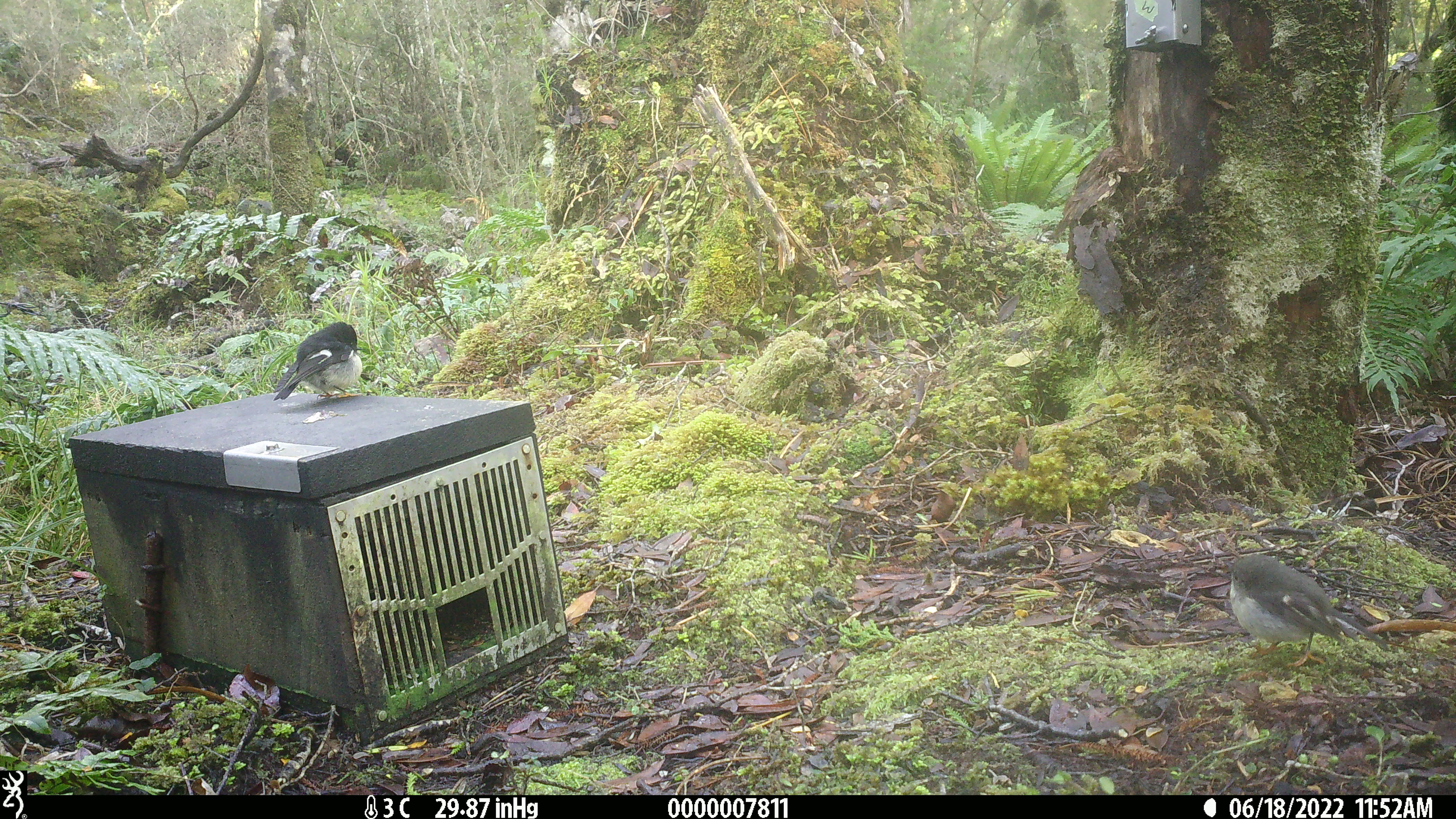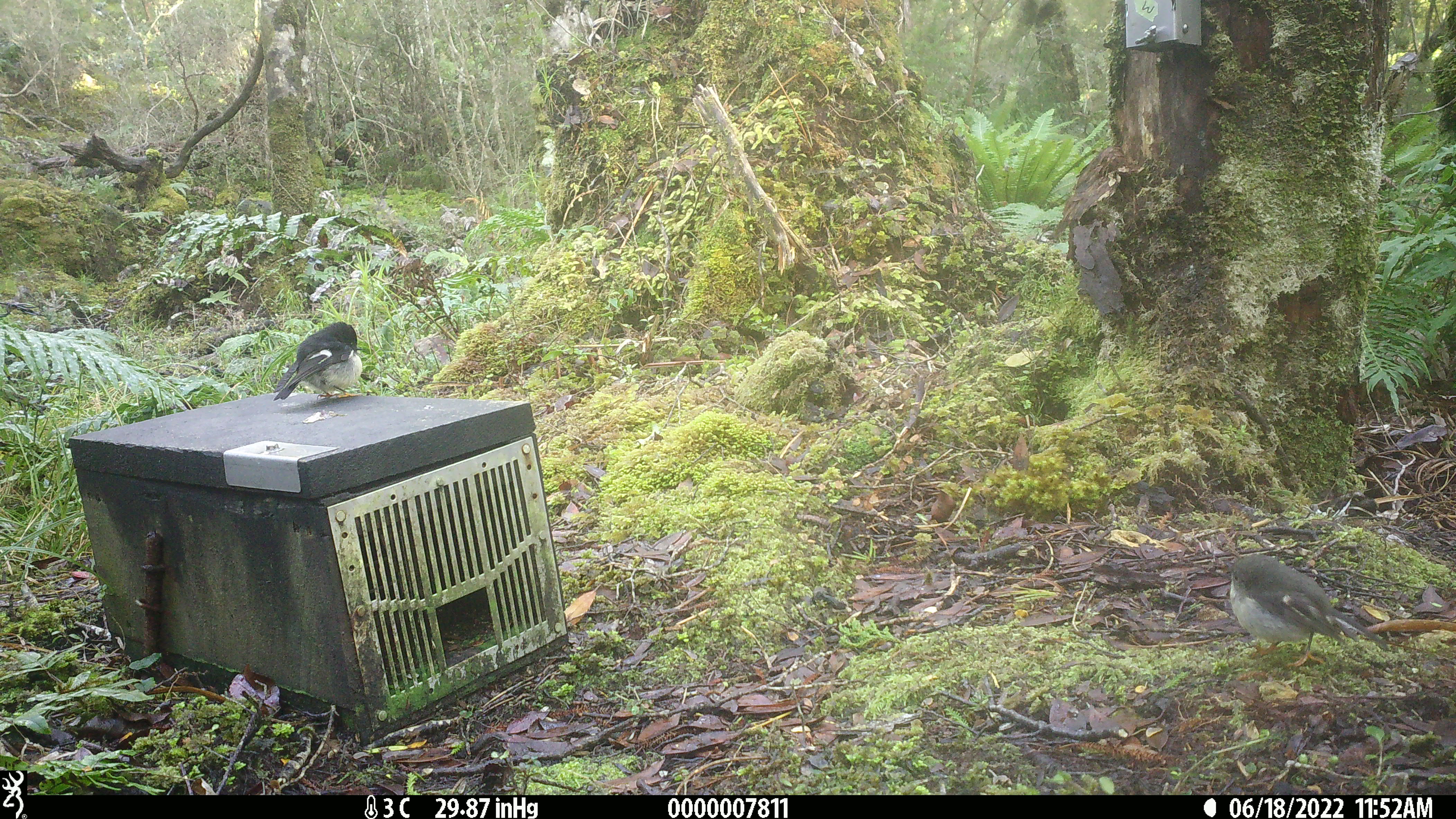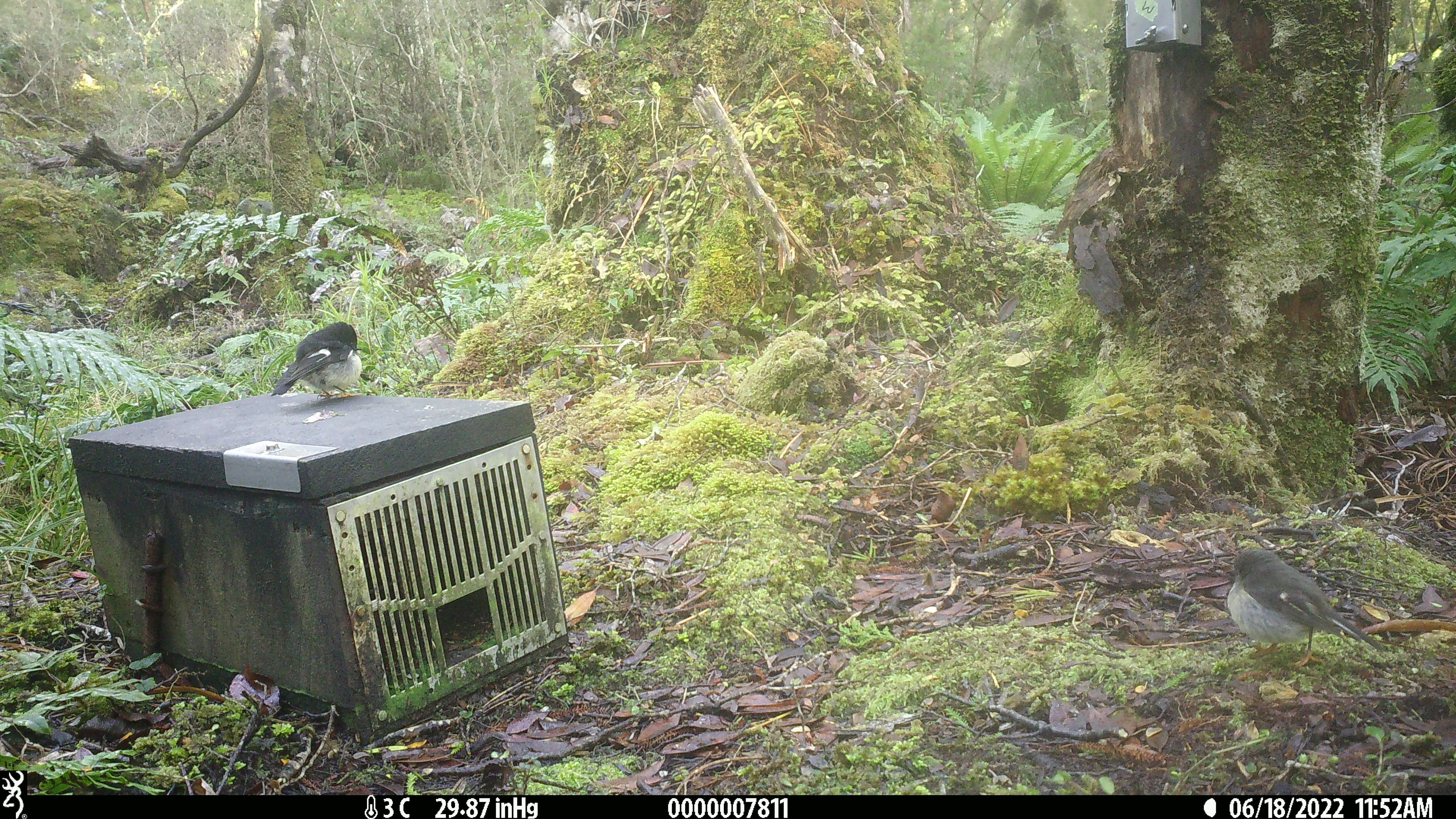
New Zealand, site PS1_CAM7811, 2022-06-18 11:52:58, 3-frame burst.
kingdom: Animalia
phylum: Chordata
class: Aves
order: Passeriformes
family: Petroicidae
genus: Petroica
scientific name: Petroica macrocephala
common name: tomtit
Tomtit (Petroica macrocephala).